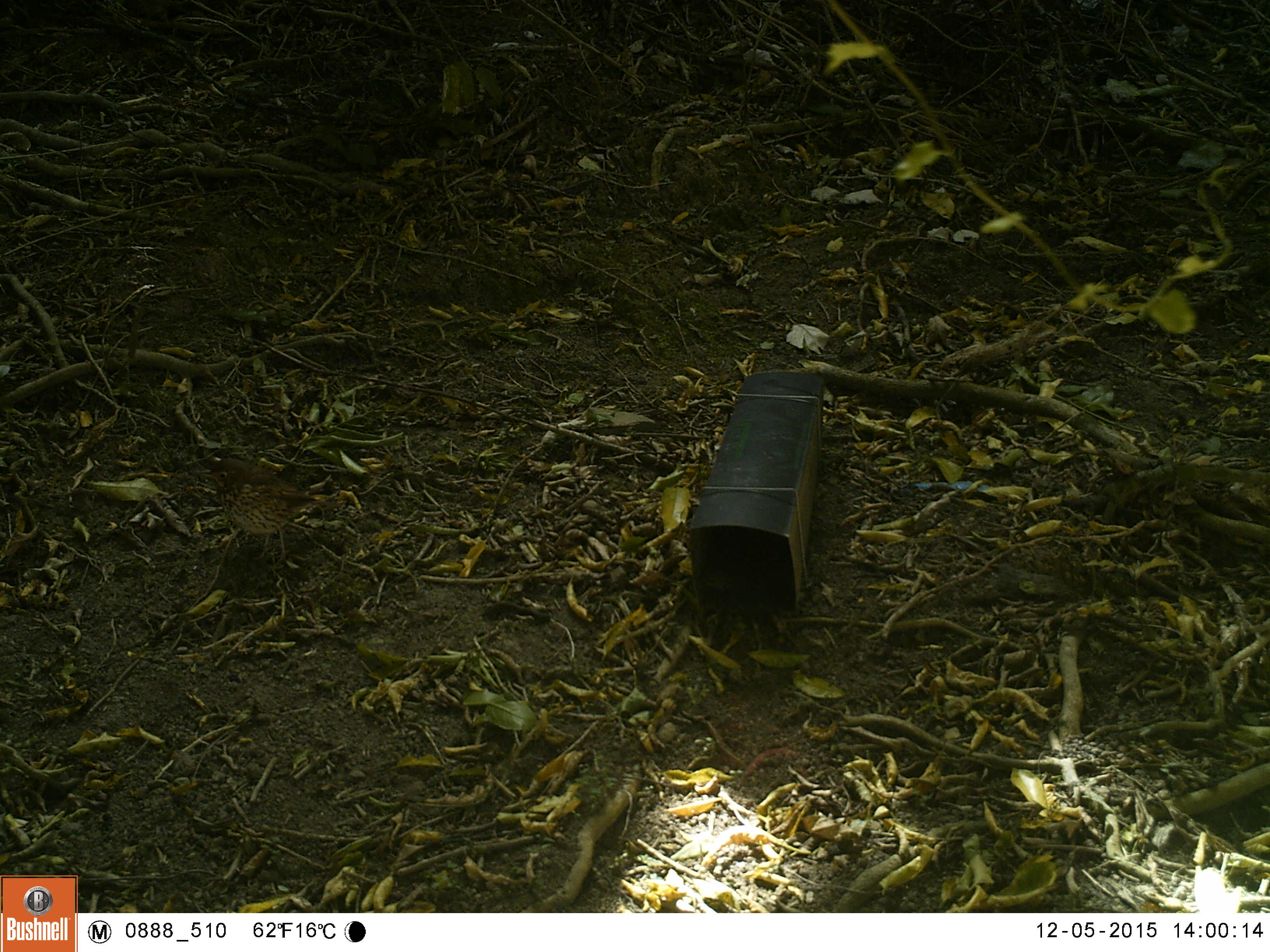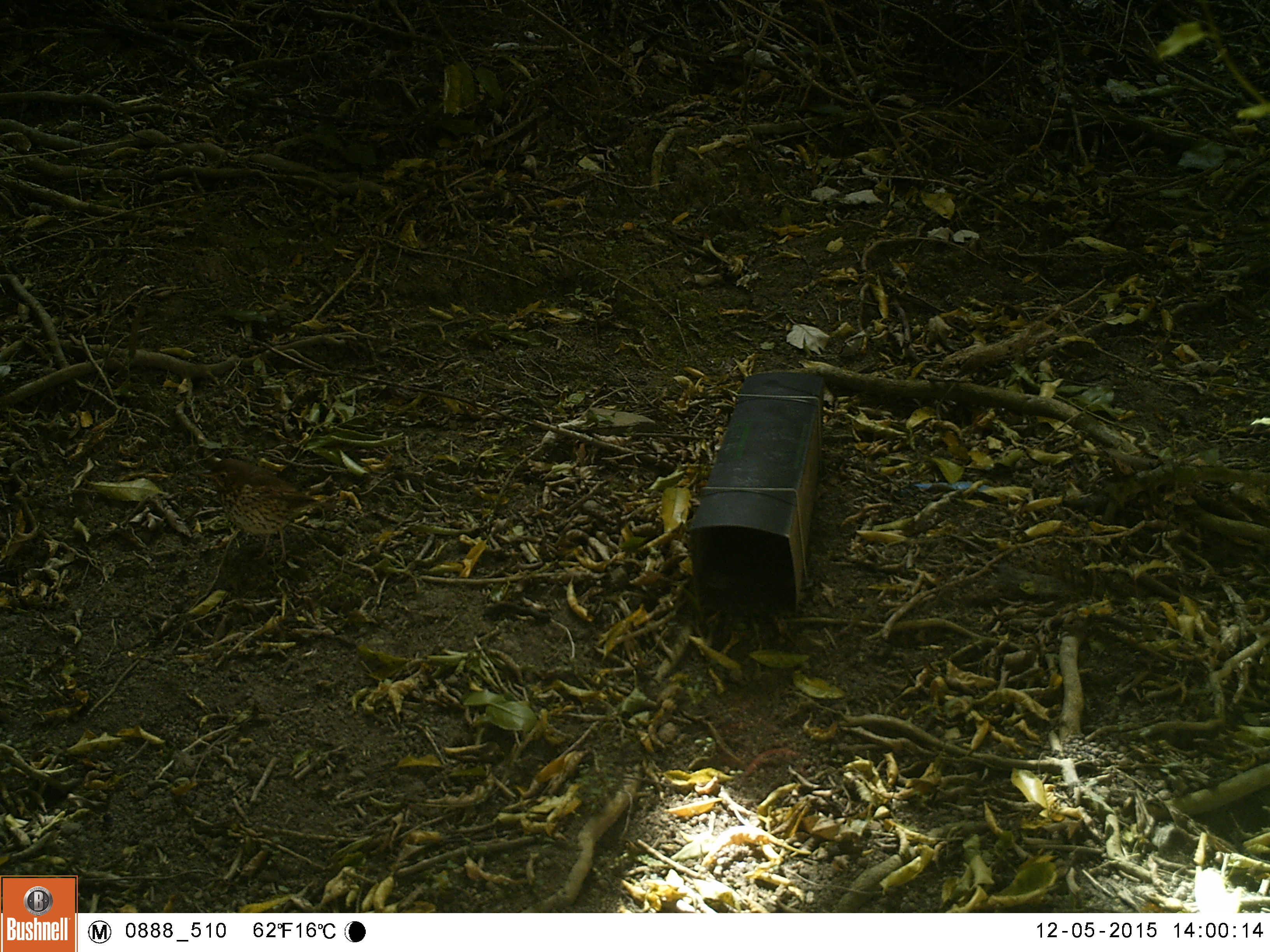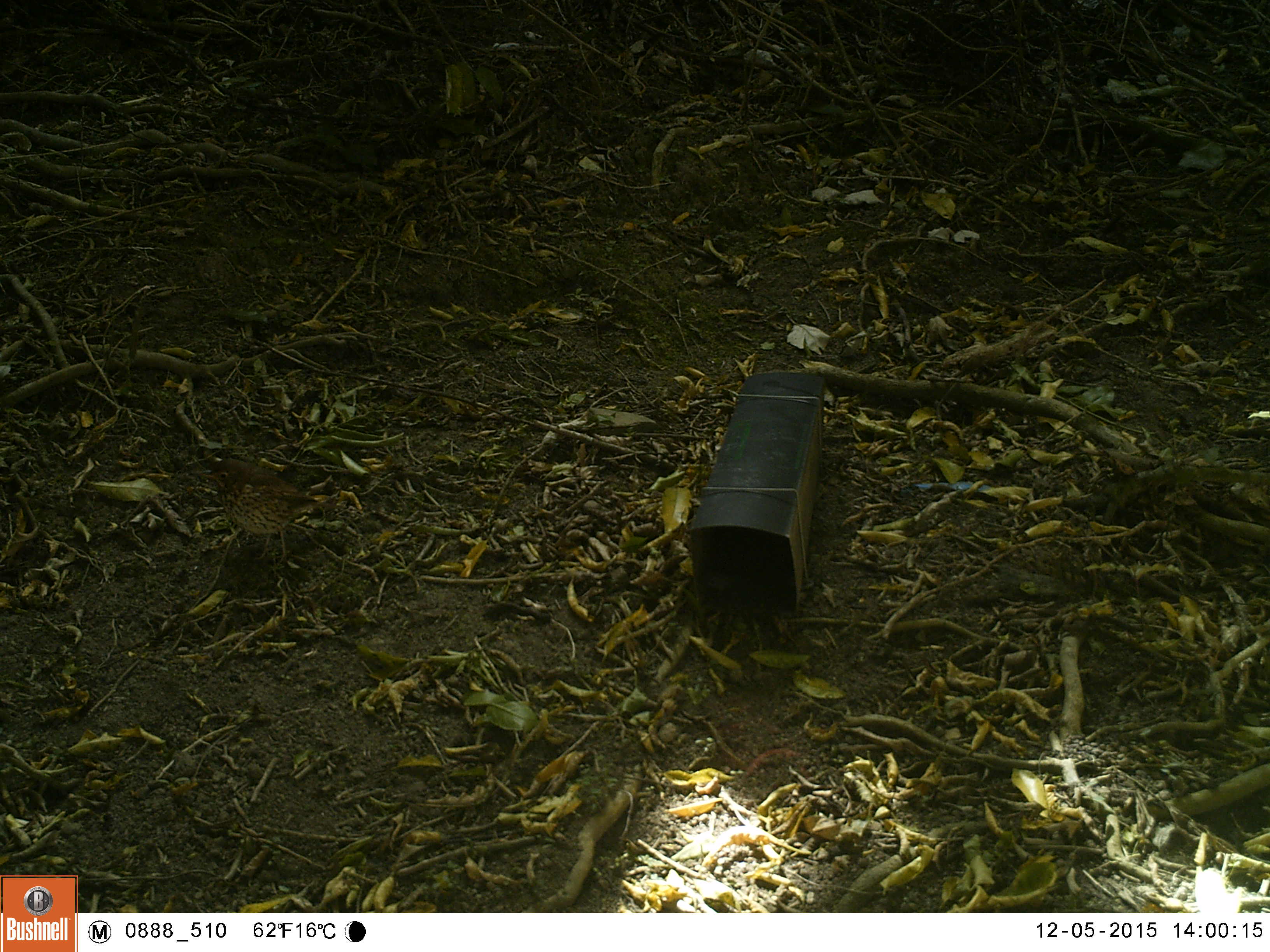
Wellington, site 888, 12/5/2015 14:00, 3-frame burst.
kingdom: Animalia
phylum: Chordata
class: Aves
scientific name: Aves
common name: bird